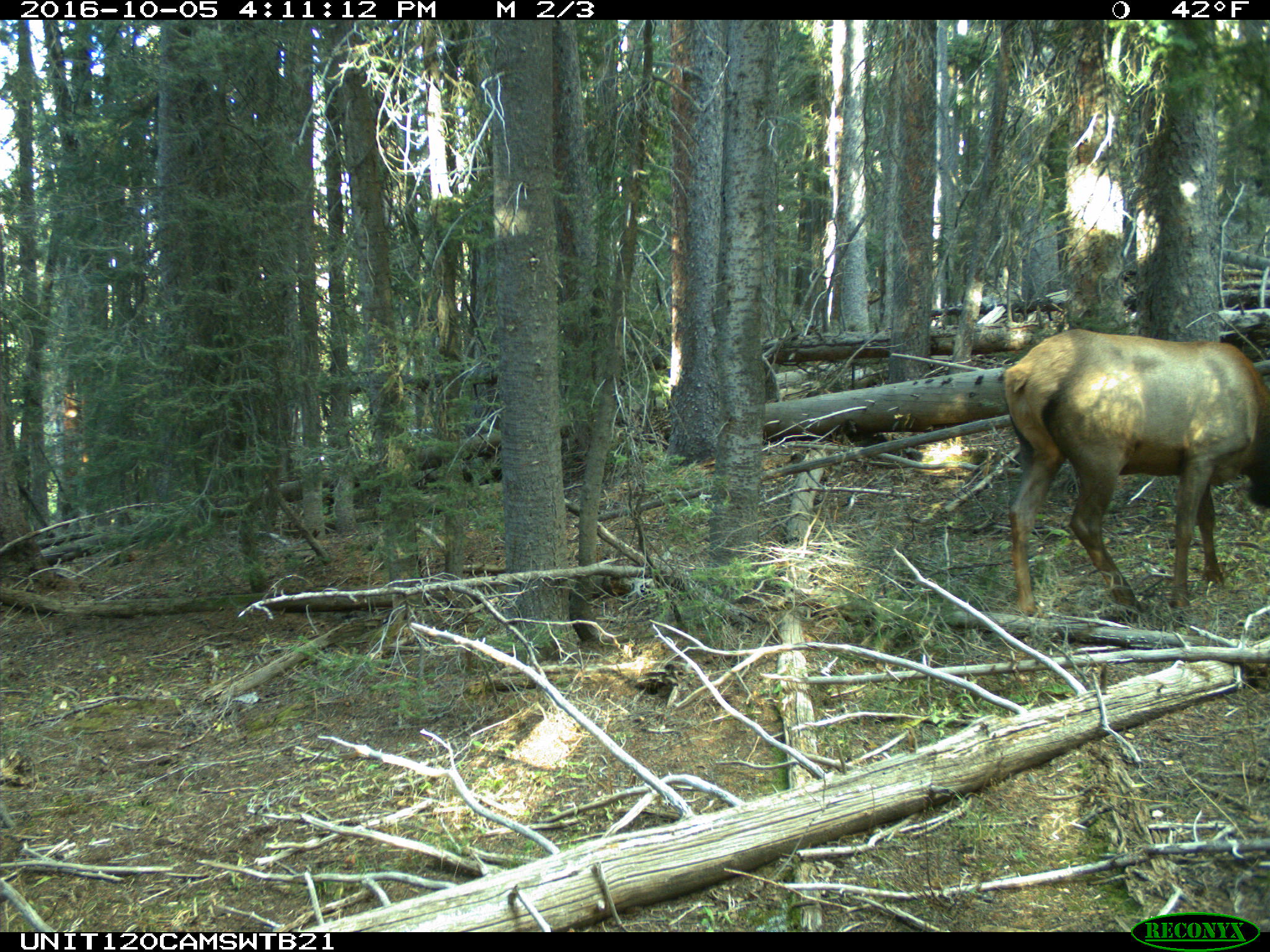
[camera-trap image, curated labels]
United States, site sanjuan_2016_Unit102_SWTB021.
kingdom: Animalia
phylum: Chordata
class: Mammalia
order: Artiodactyla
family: Cervidae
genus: Cervus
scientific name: Cervus elaphus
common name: red deer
Cervus elaphus (red deer).